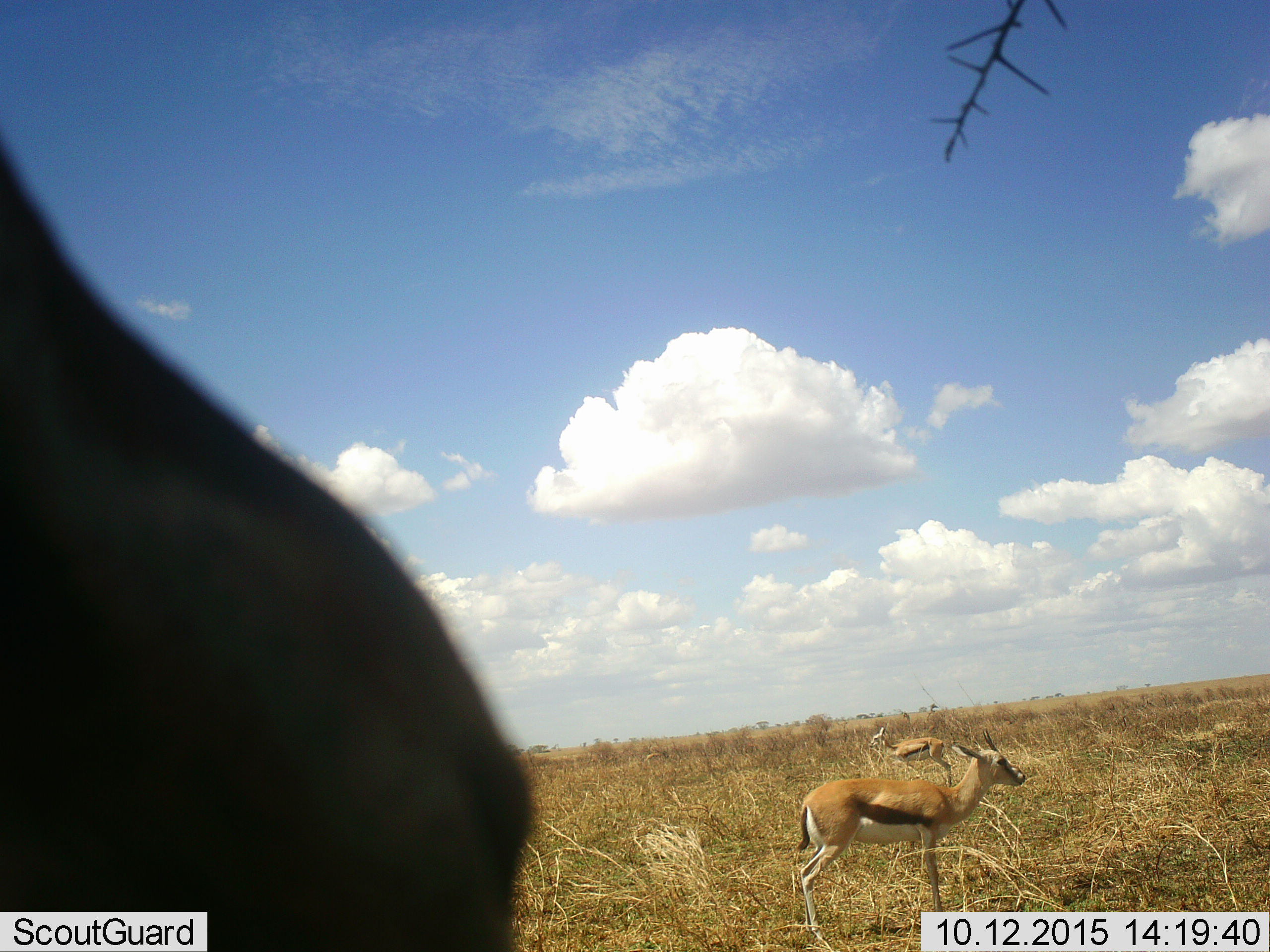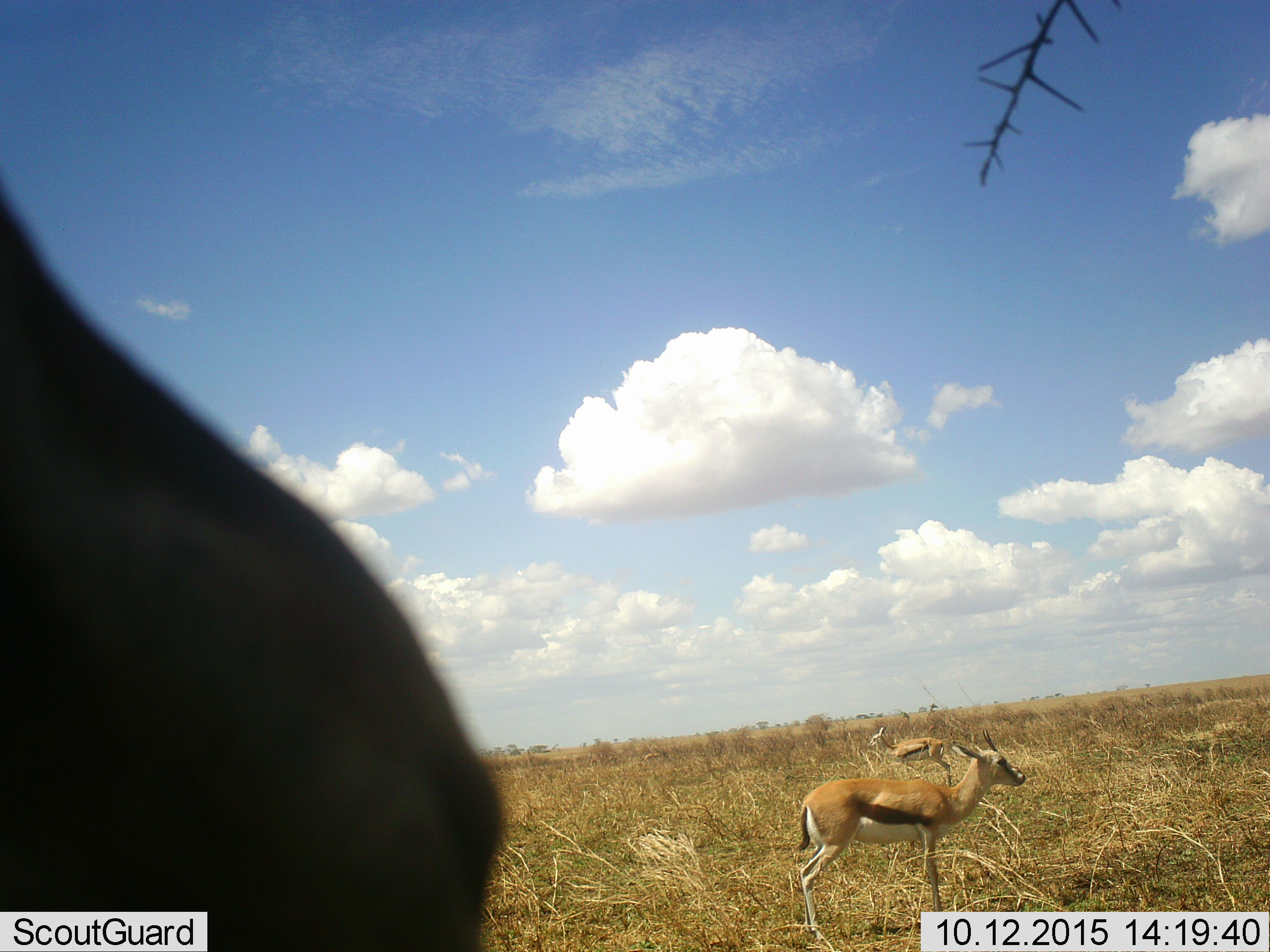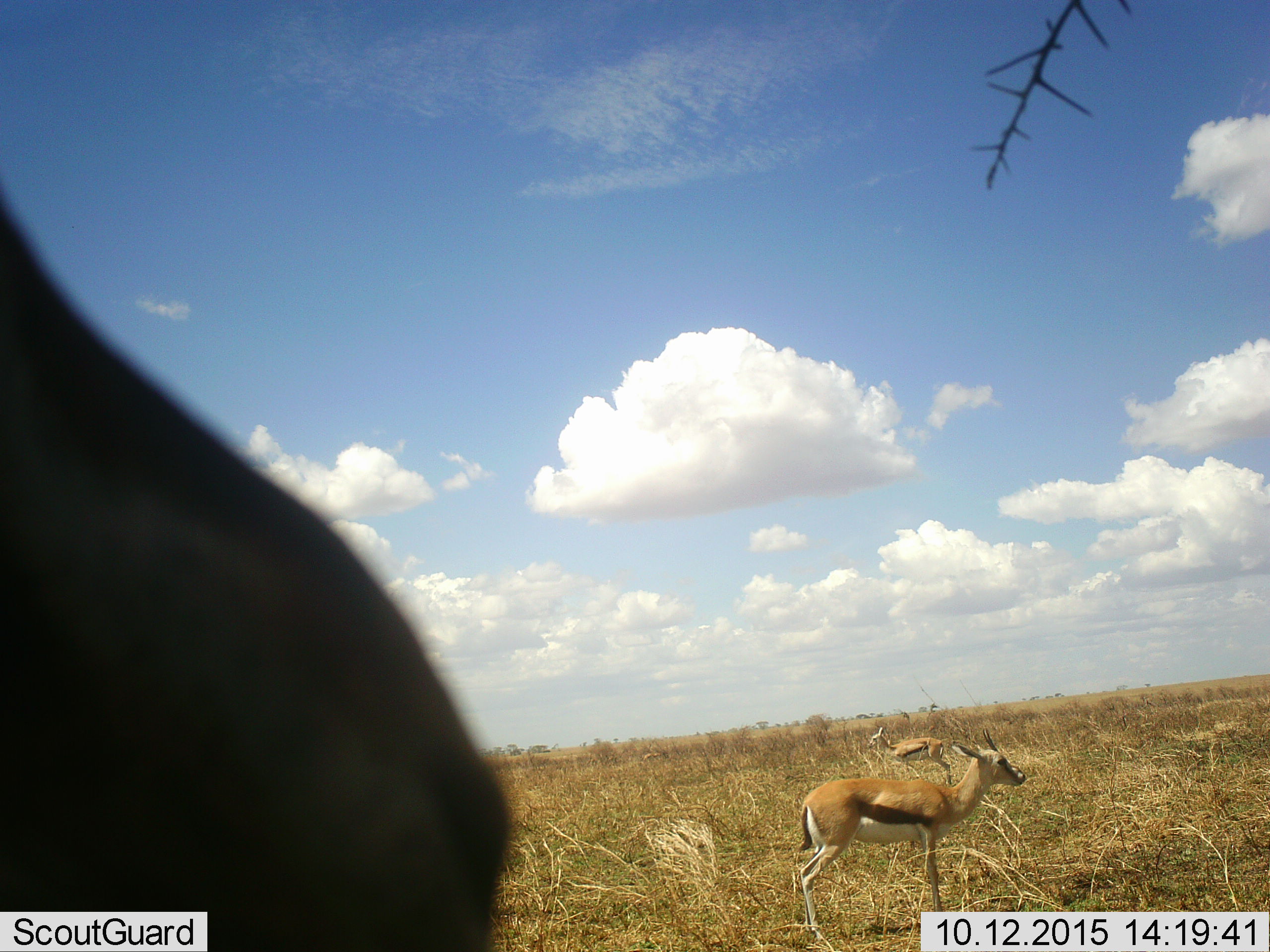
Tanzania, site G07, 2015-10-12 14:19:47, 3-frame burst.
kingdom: Animalia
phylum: Chordata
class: Mammalia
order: Artiodactyla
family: Bovidae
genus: Eudorcas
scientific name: Eudorcas thomsonii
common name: thomson's gazelle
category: gazellethomsons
Gazellethomsons (thomson's gazelle) (Eudorcas thomsonii), count 3. Behavior (volunteer vote fractions): standing 100%, resting 0%, moving 10%, interacting 0%. Young present (vote fraction): 0%. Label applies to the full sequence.